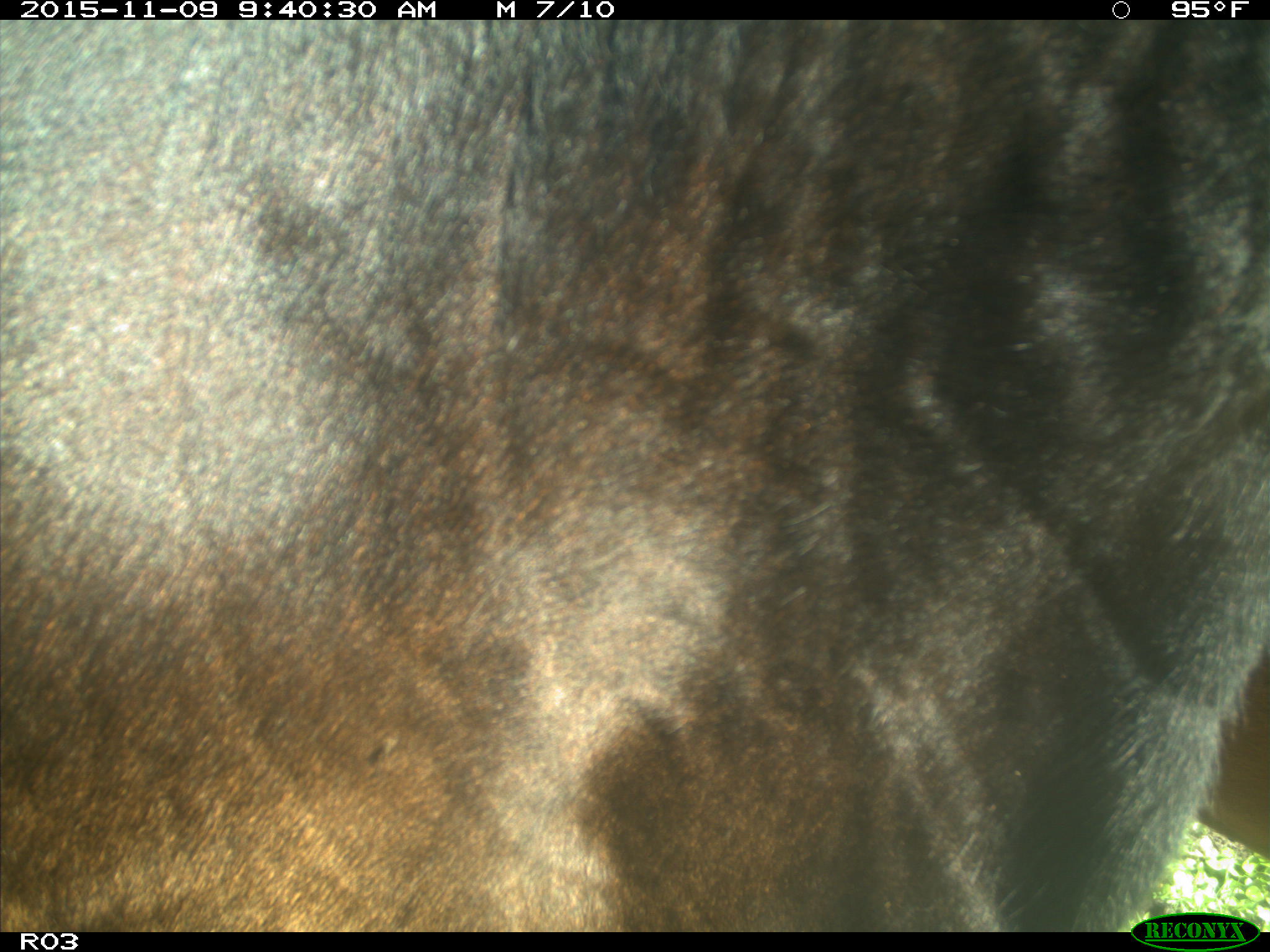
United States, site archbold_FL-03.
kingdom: Animalia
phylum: Chordata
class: Mammalia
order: Artiodactyla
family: Bovidae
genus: Bos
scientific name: Bos taurus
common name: domestic cow